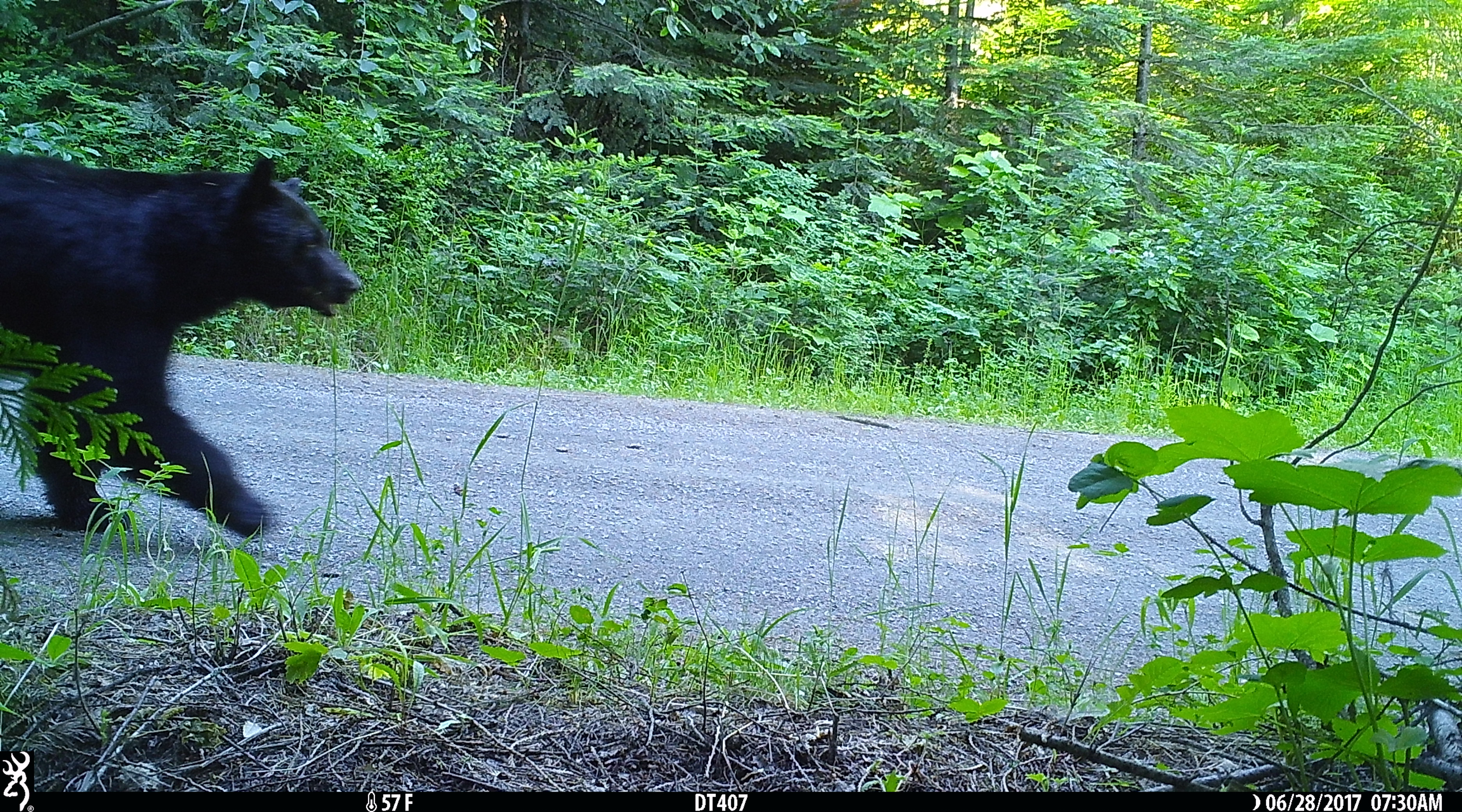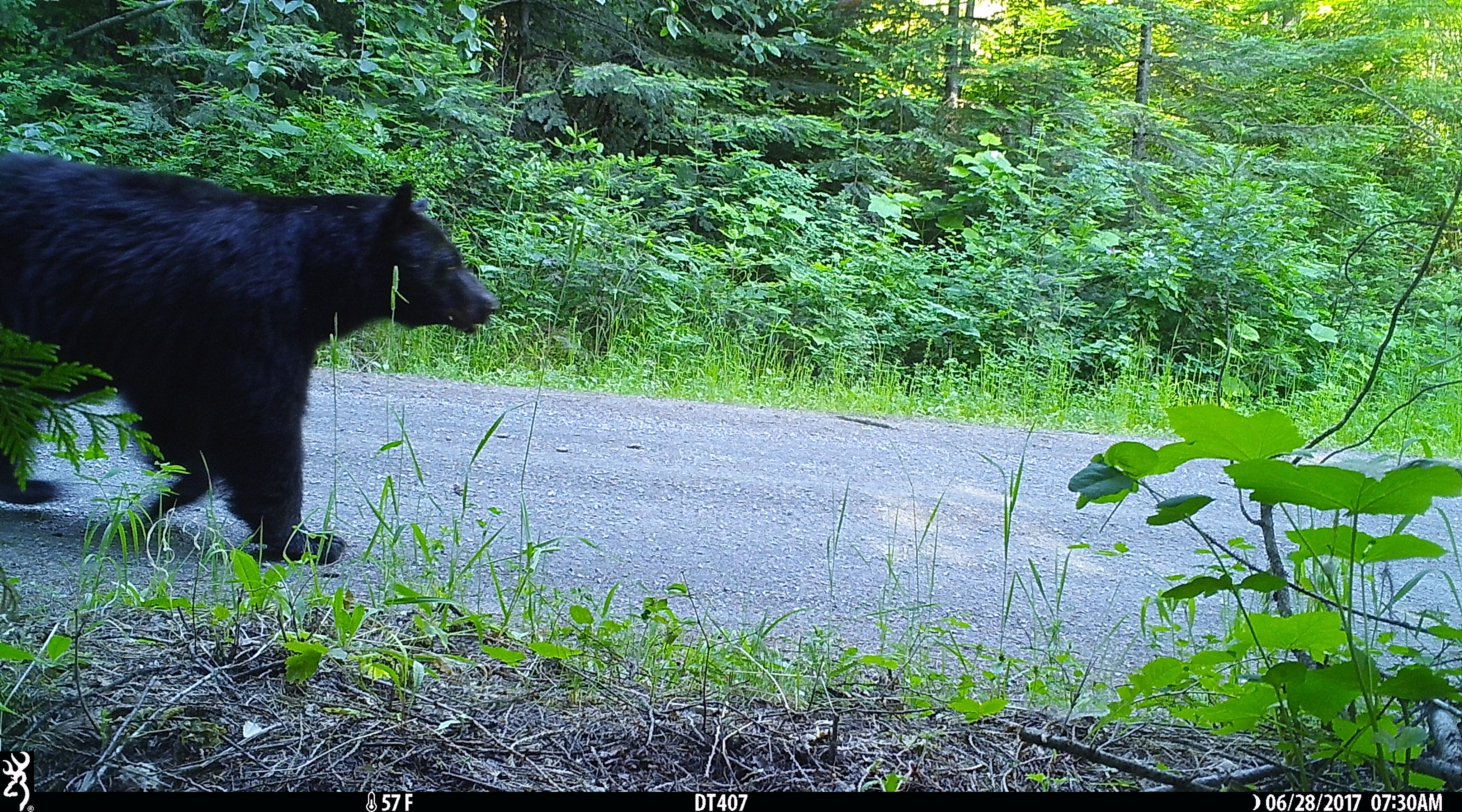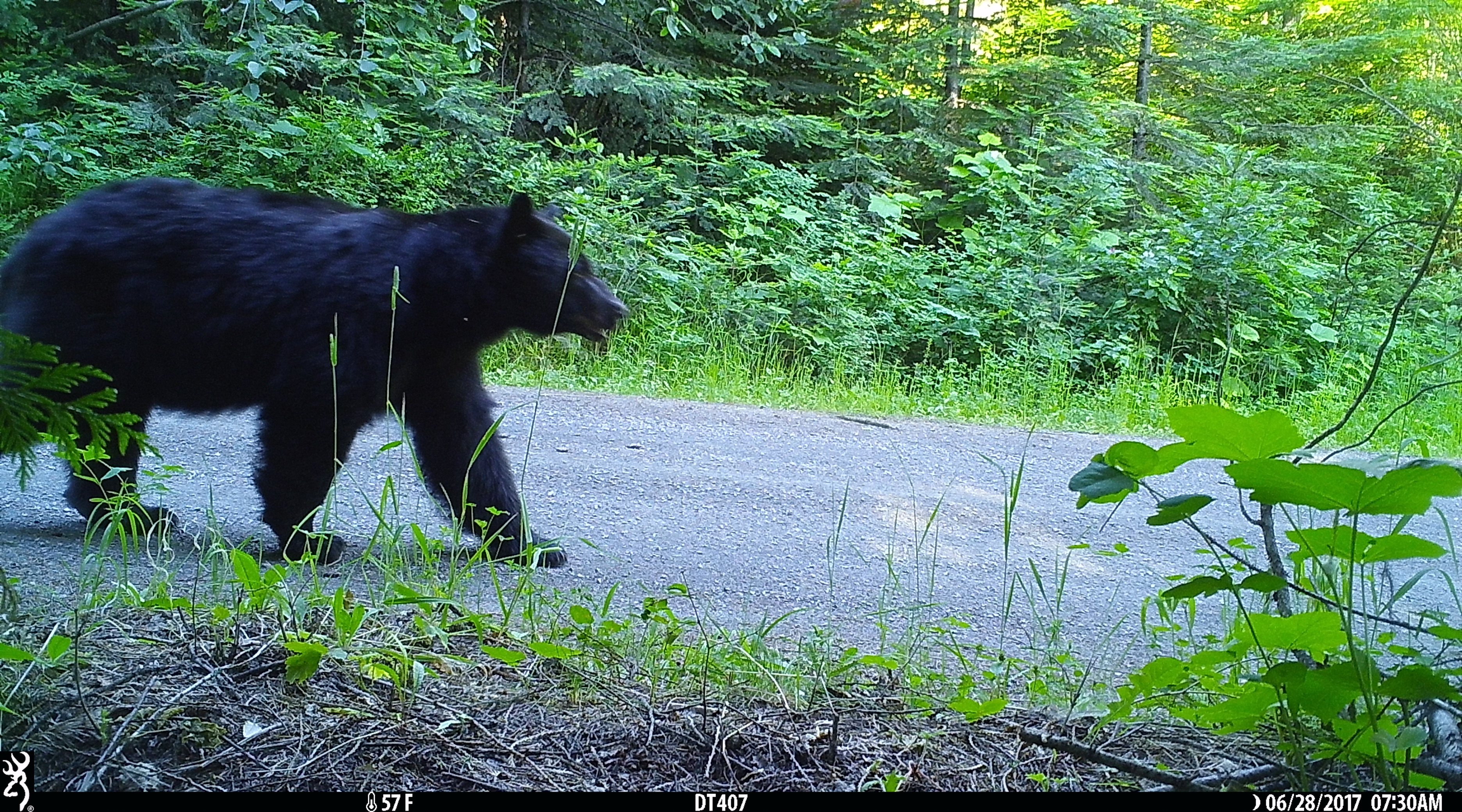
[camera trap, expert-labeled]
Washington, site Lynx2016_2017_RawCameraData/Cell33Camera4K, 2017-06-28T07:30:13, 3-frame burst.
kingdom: Animalia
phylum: Chordata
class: Mammalia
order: Carnivora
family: Ursidae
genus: Ursus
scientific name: Ursus americanus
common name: american black bear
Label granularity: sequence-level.